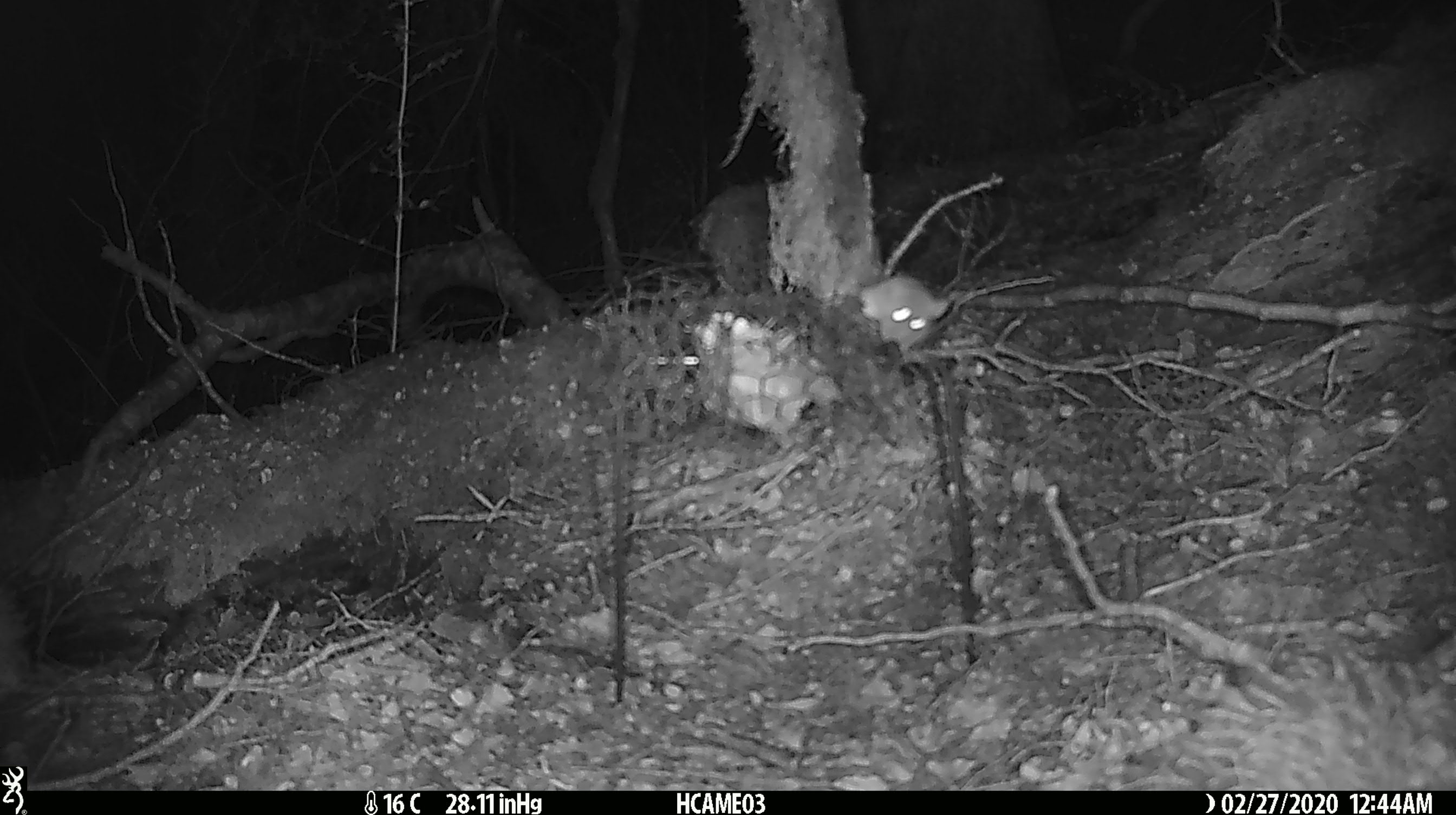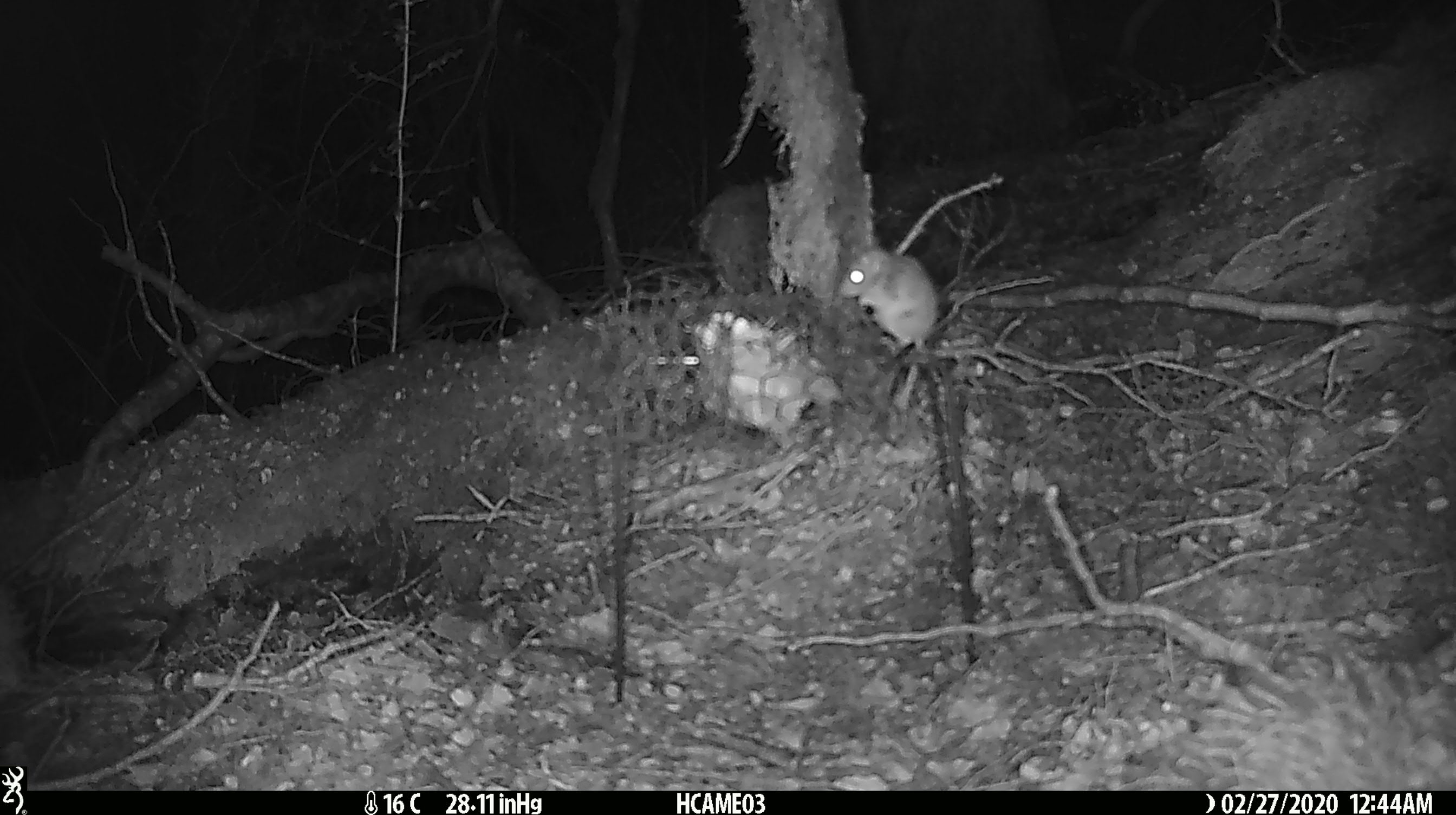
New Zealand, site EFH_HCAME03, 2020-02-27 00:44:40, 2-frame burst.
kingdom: Animalia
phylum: Chordata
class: Mammalia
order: Rodentia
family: Muridae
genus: Mus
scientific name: Mus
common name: mouse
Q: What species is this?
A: Mouse (Mus).